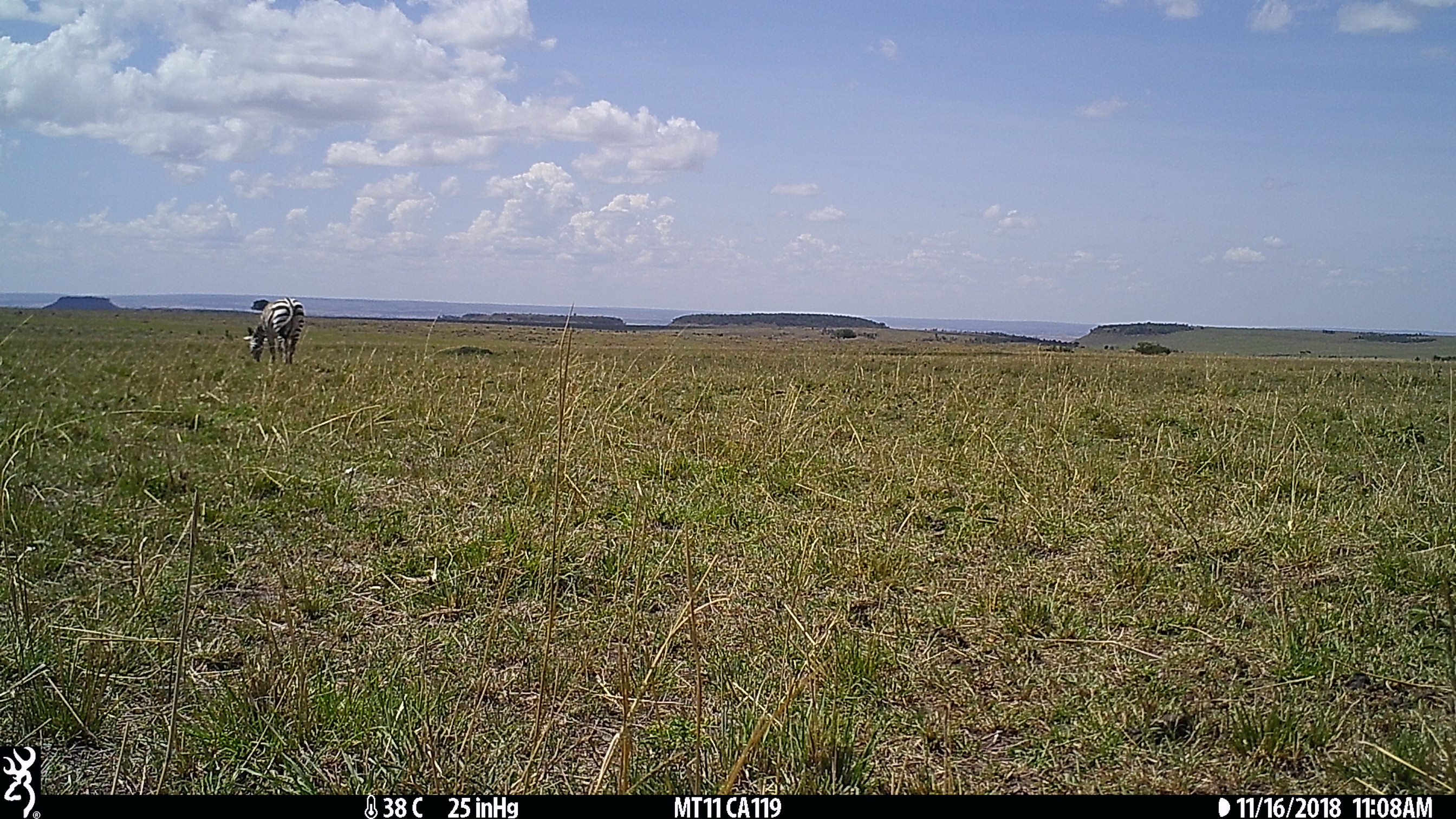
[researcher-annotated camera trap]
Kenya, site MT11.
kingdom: Animalia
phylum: Chordata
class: Mammalia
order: Perissodactyla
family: Equidae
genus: Equus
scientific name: Equus quagga burchellii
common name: burchell's zebra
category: zebra